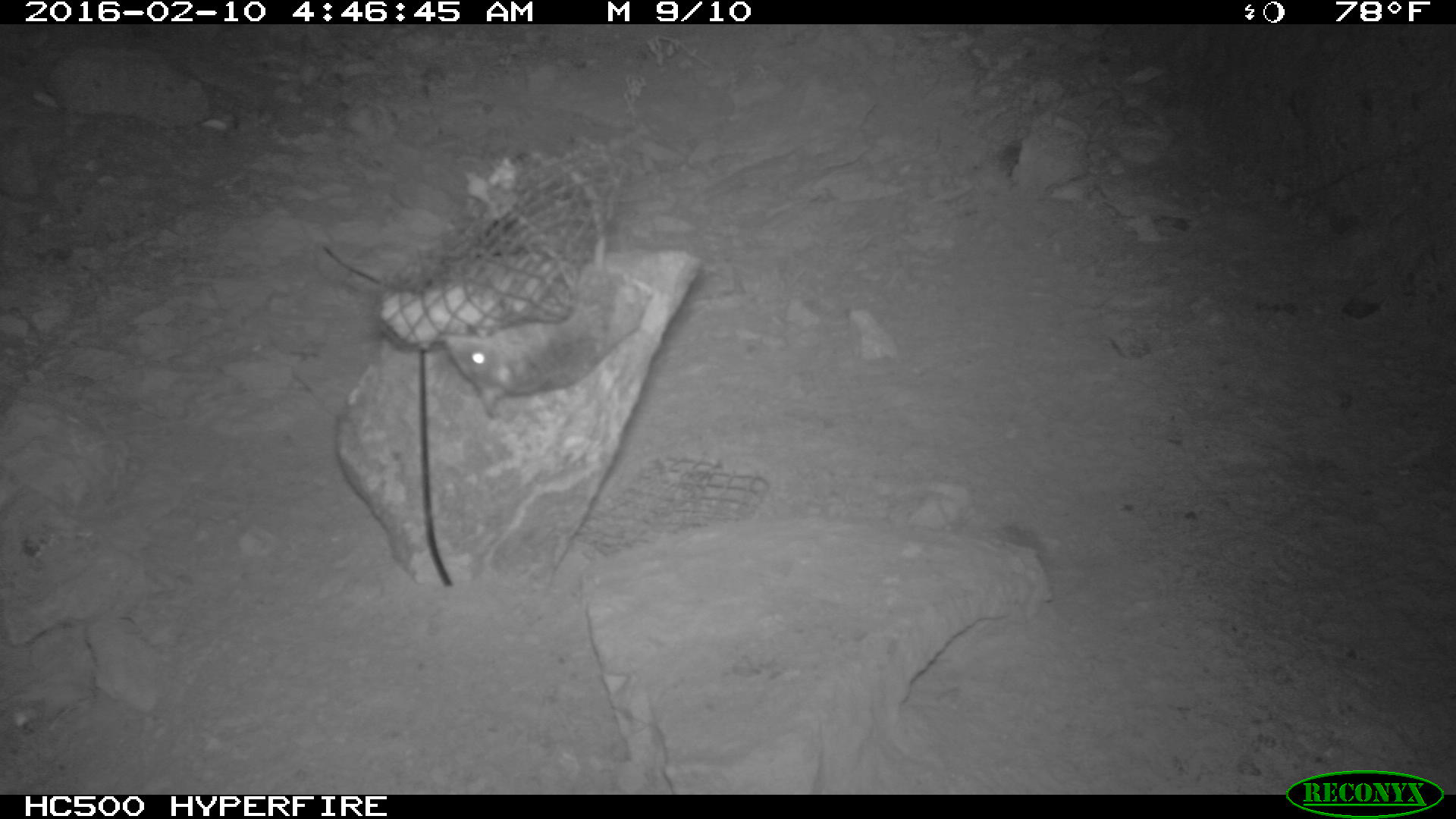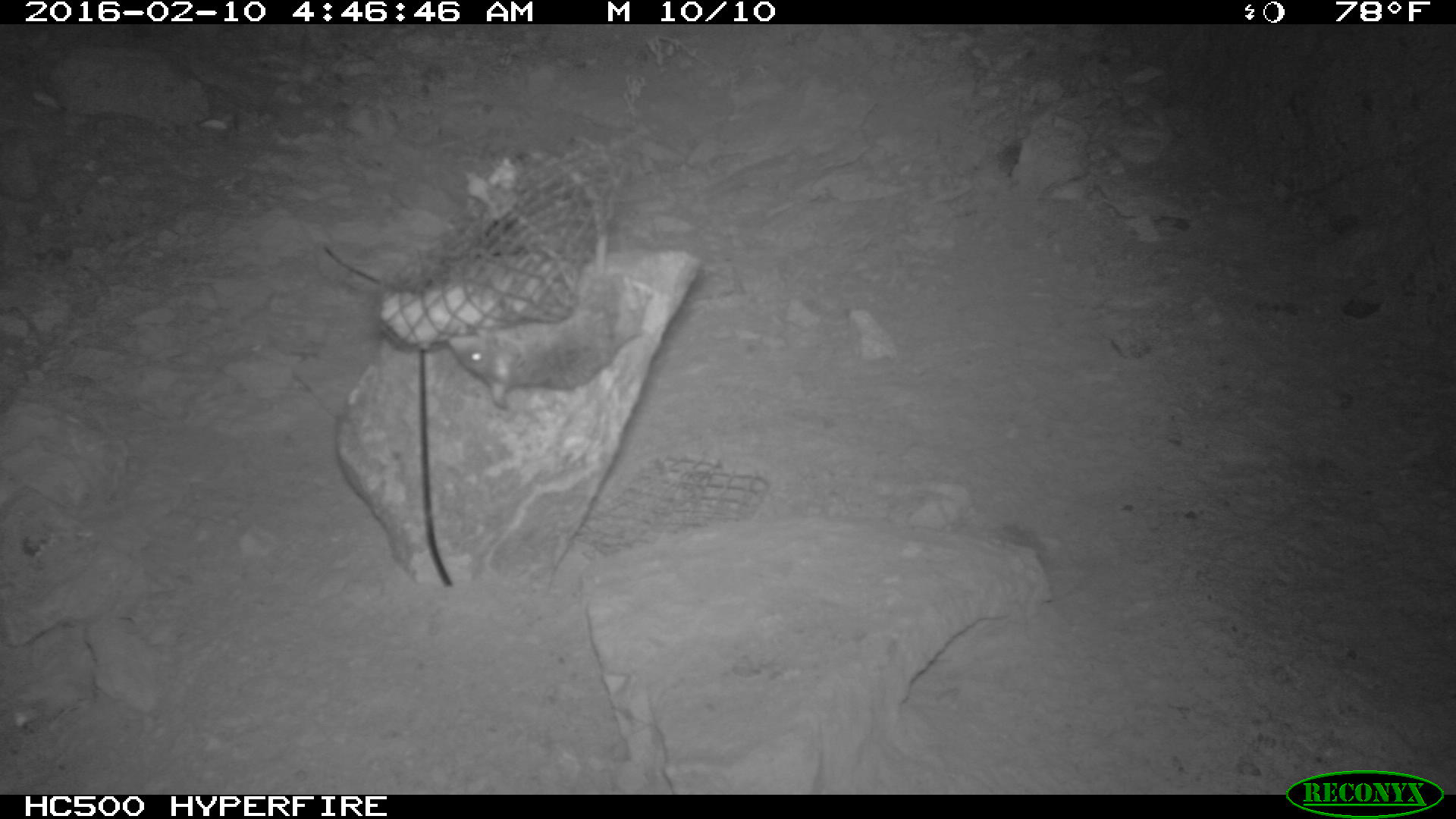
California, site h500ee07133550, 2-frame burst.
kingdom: Animalia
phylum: Chordata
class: Mammalia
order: Rodentia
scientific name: Rodentia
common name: rodent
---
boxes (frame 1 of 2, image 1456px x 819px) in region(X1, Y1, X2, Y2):
rodent: region(442, 152, 617, 419)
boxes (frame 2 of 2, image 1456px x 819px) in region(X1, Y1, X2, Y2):
rodent: region(449, 149, 648, 409)